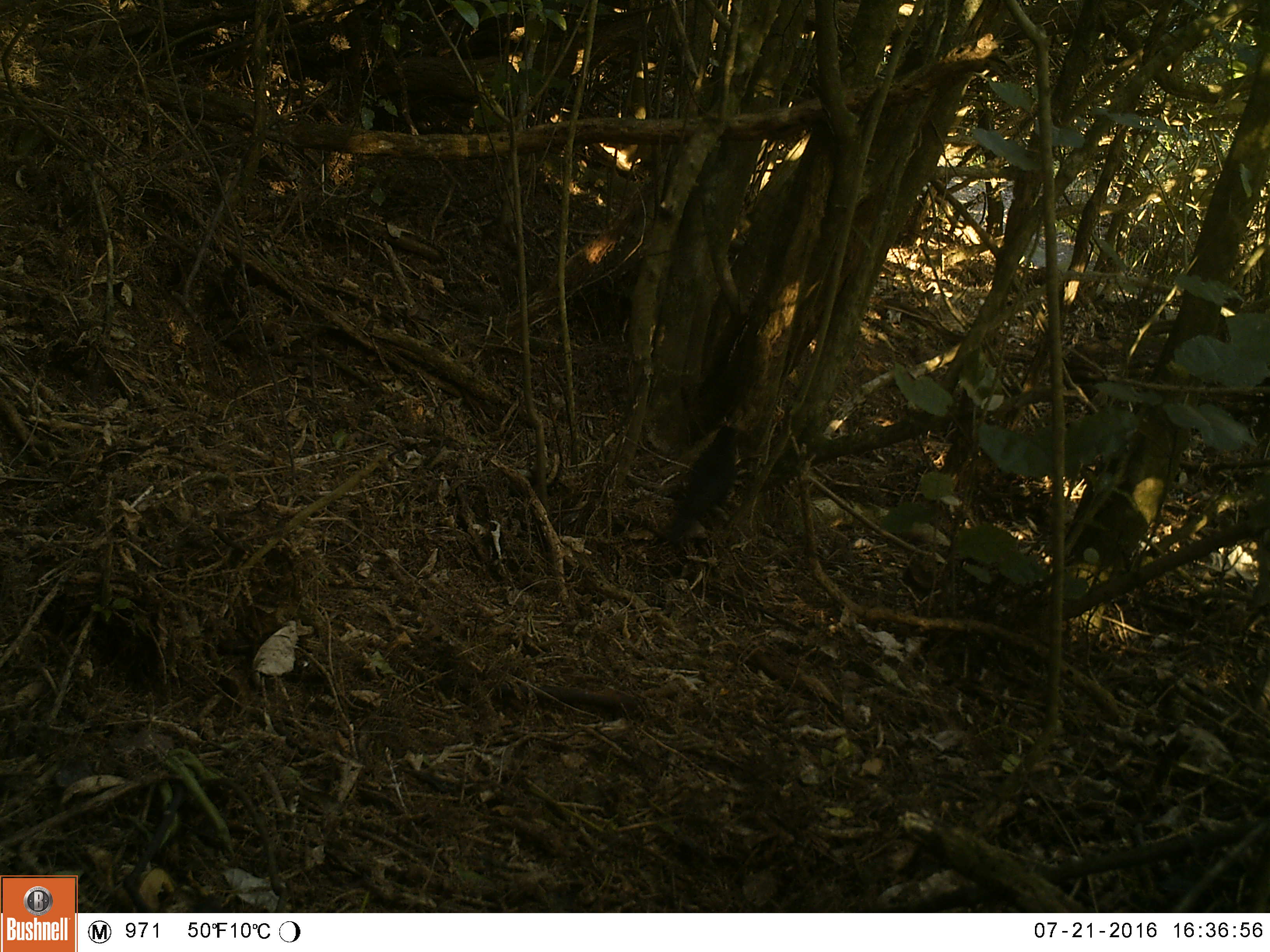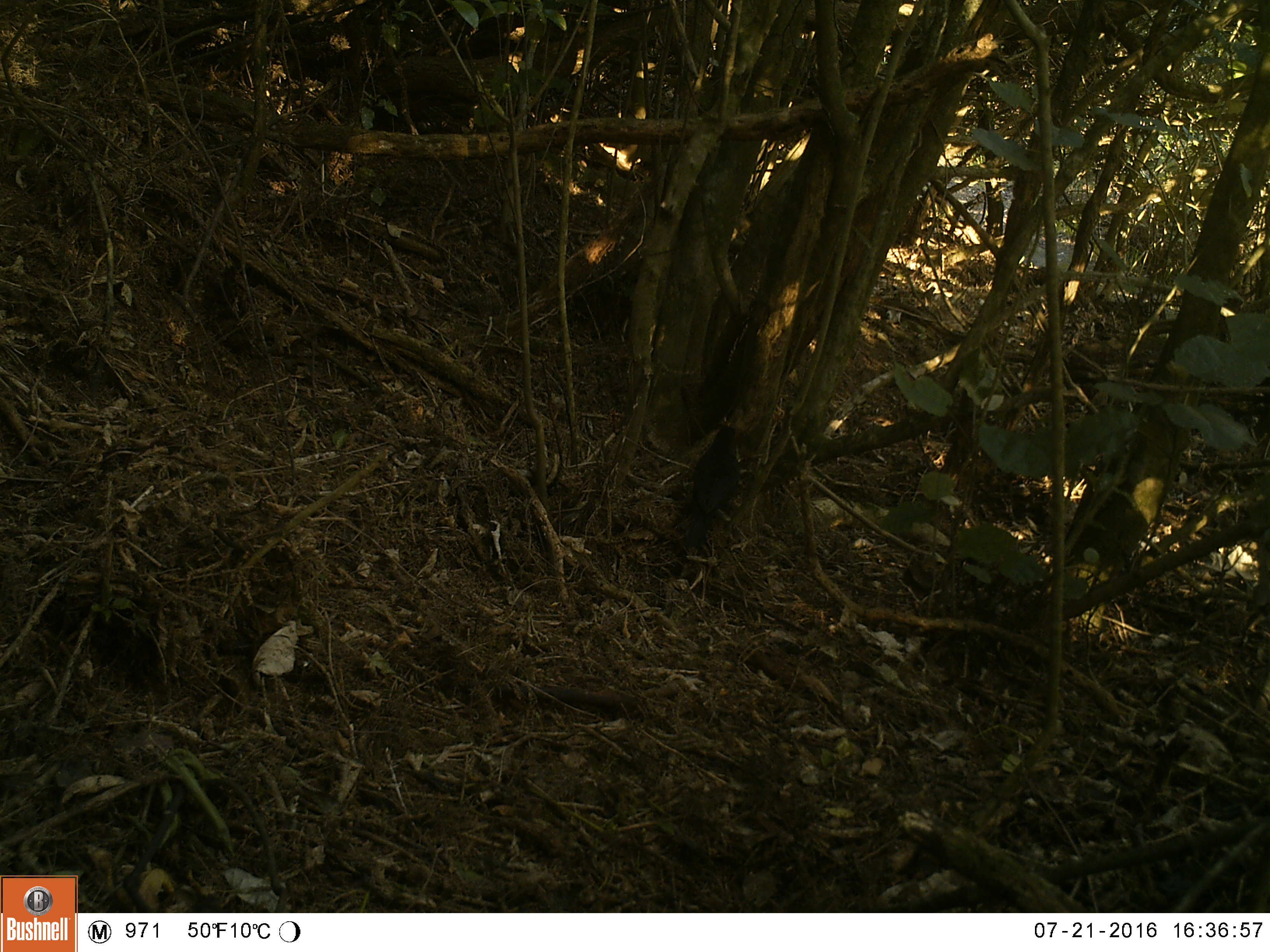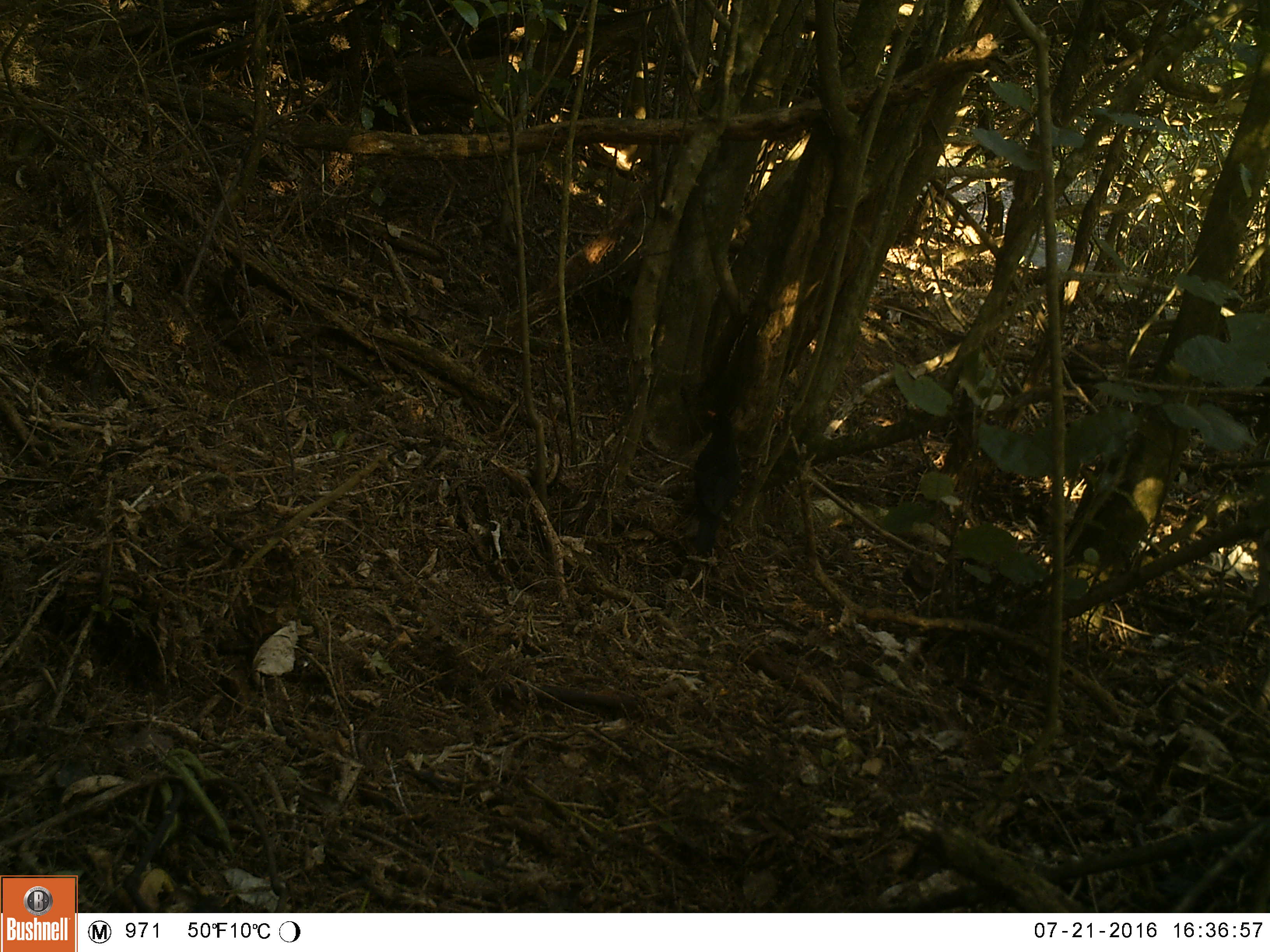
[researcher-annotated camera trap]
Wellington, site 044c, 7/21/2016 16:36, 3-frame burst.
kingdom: Animalia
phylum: Chordata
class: Aves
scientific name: Aves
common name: bird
Bird (Aves).